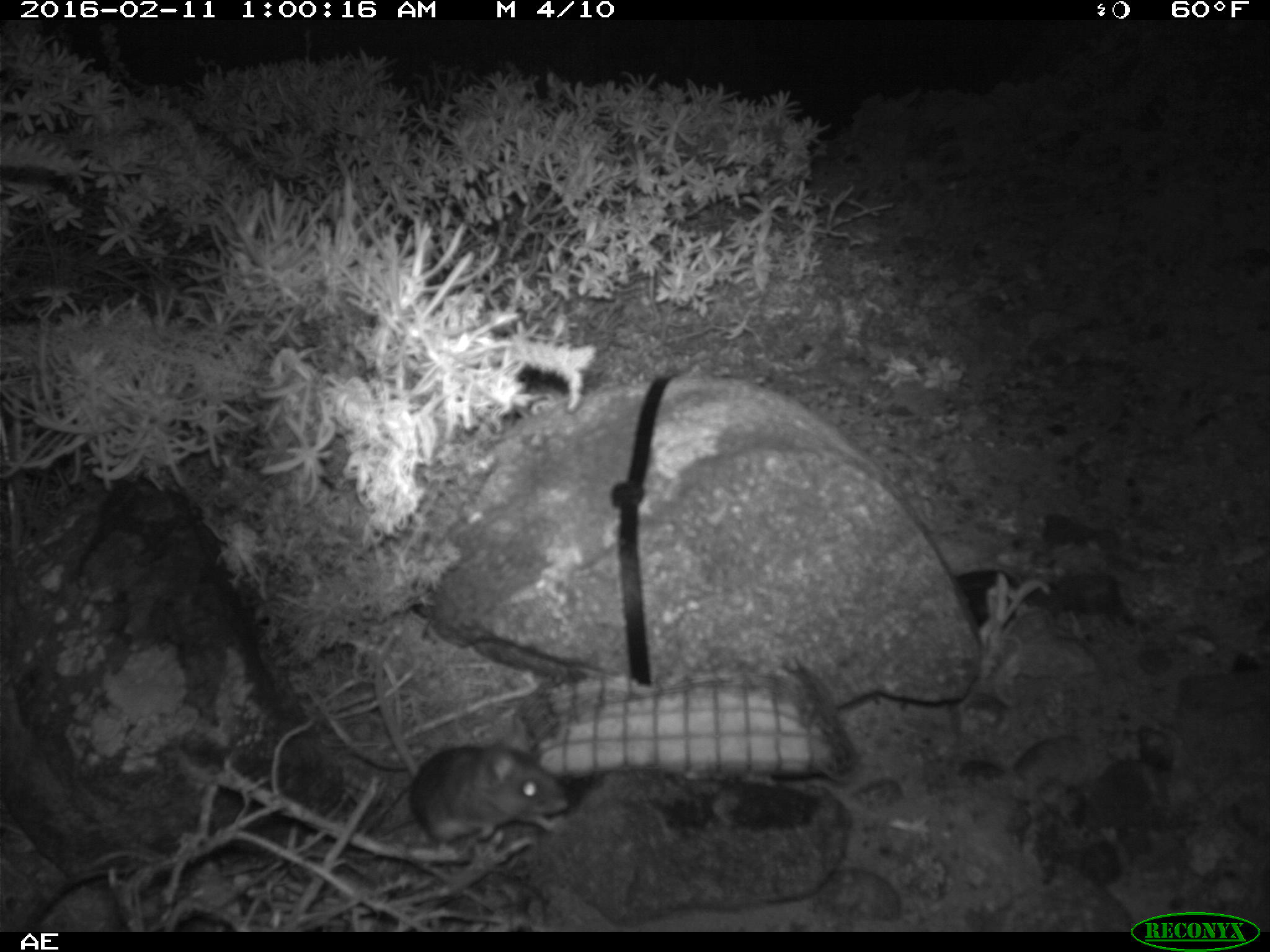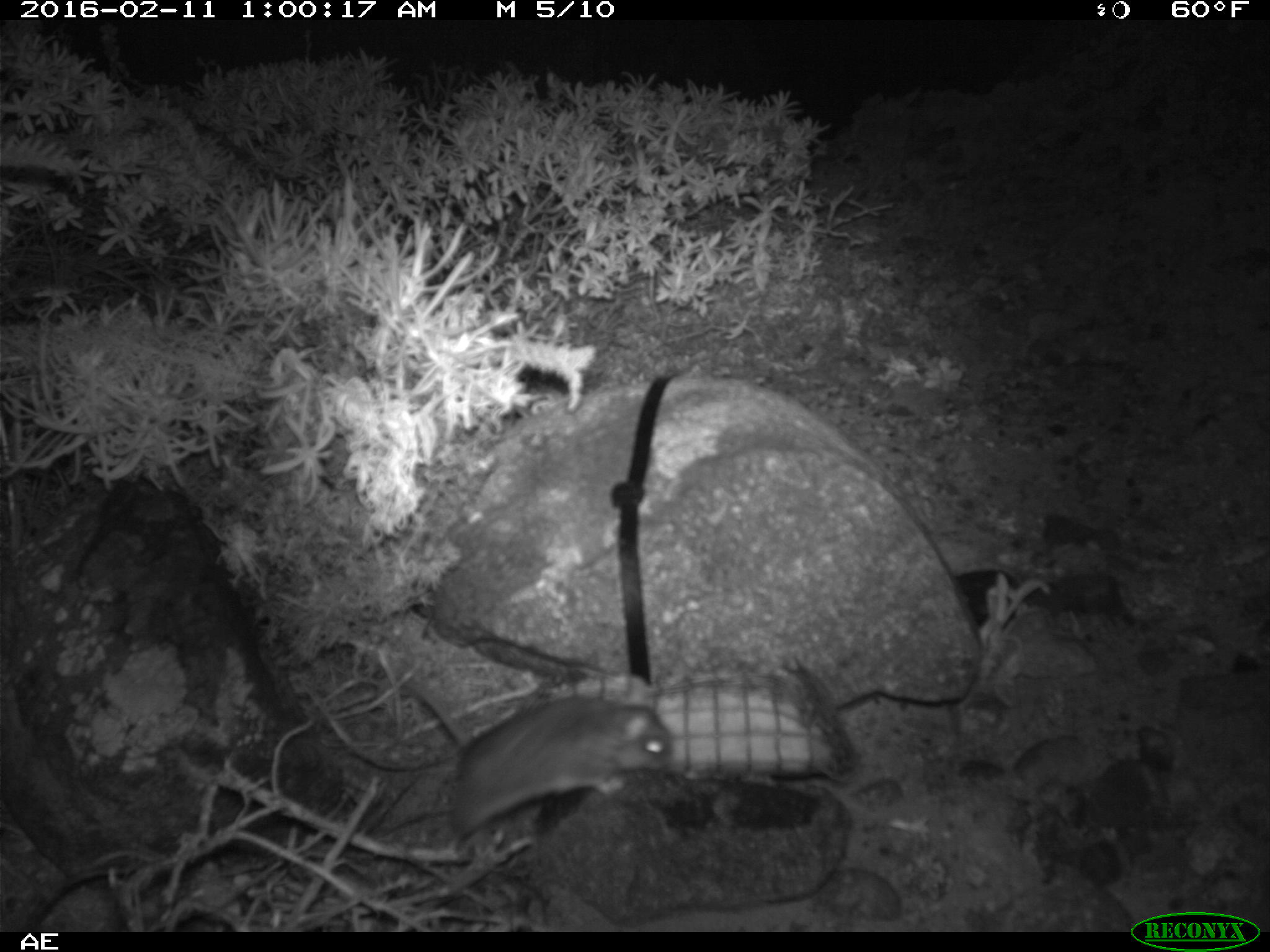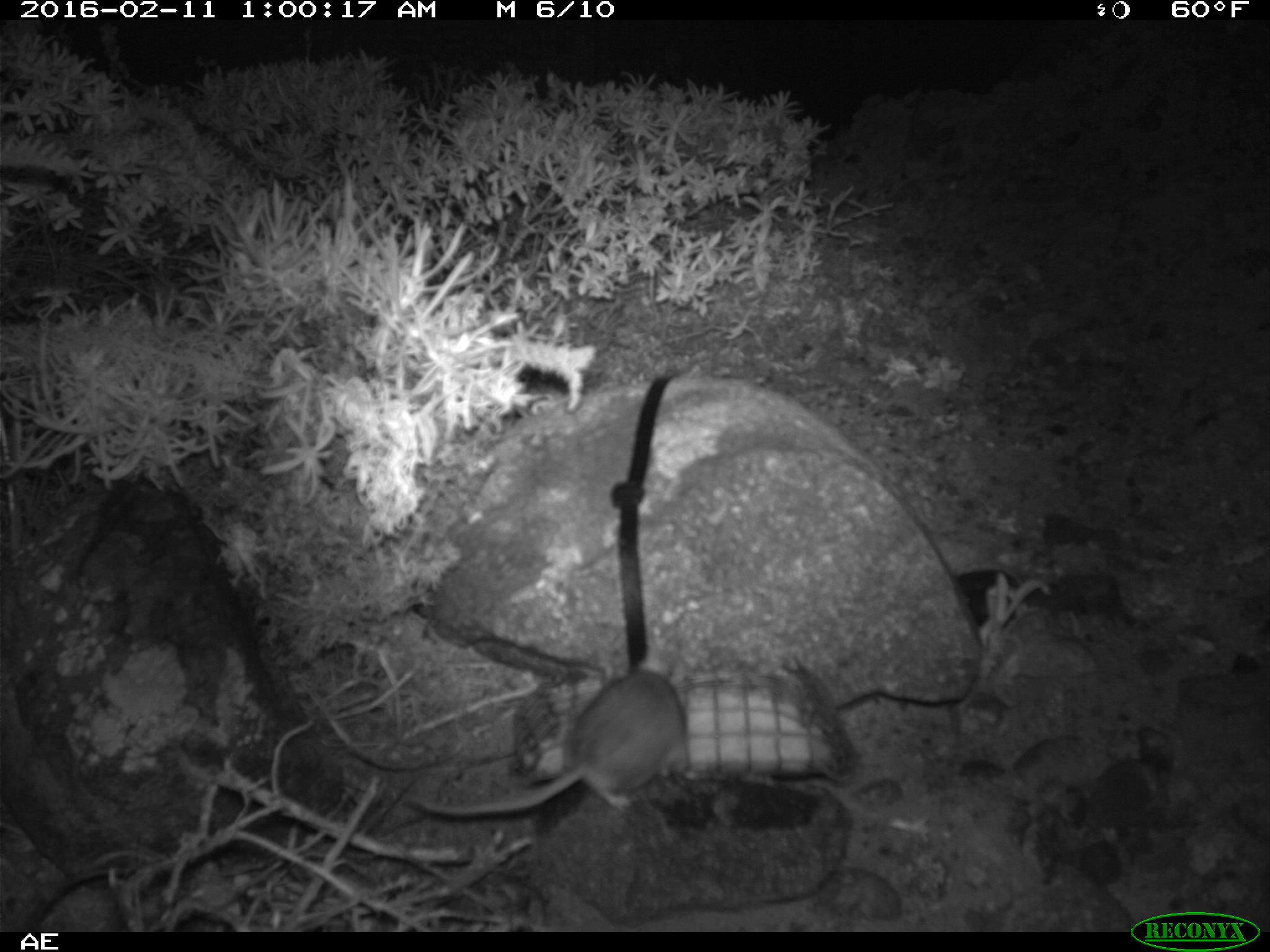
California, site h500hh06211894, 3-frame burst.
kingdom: Animalia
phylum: Chordata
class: Mammalia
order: Rodentia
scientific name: Rodentia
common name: rodent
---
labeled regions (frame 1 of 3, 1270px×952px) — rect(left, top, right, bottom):
rodent: rect(374, 634, 567, 843)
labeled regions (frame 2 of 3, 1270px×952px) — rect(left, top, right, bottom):
rodent: rect(405, 679, 675, 837)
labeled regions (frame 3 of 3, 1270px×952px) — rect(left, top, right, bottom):
rodent: rect(406, 648, 699, 810)